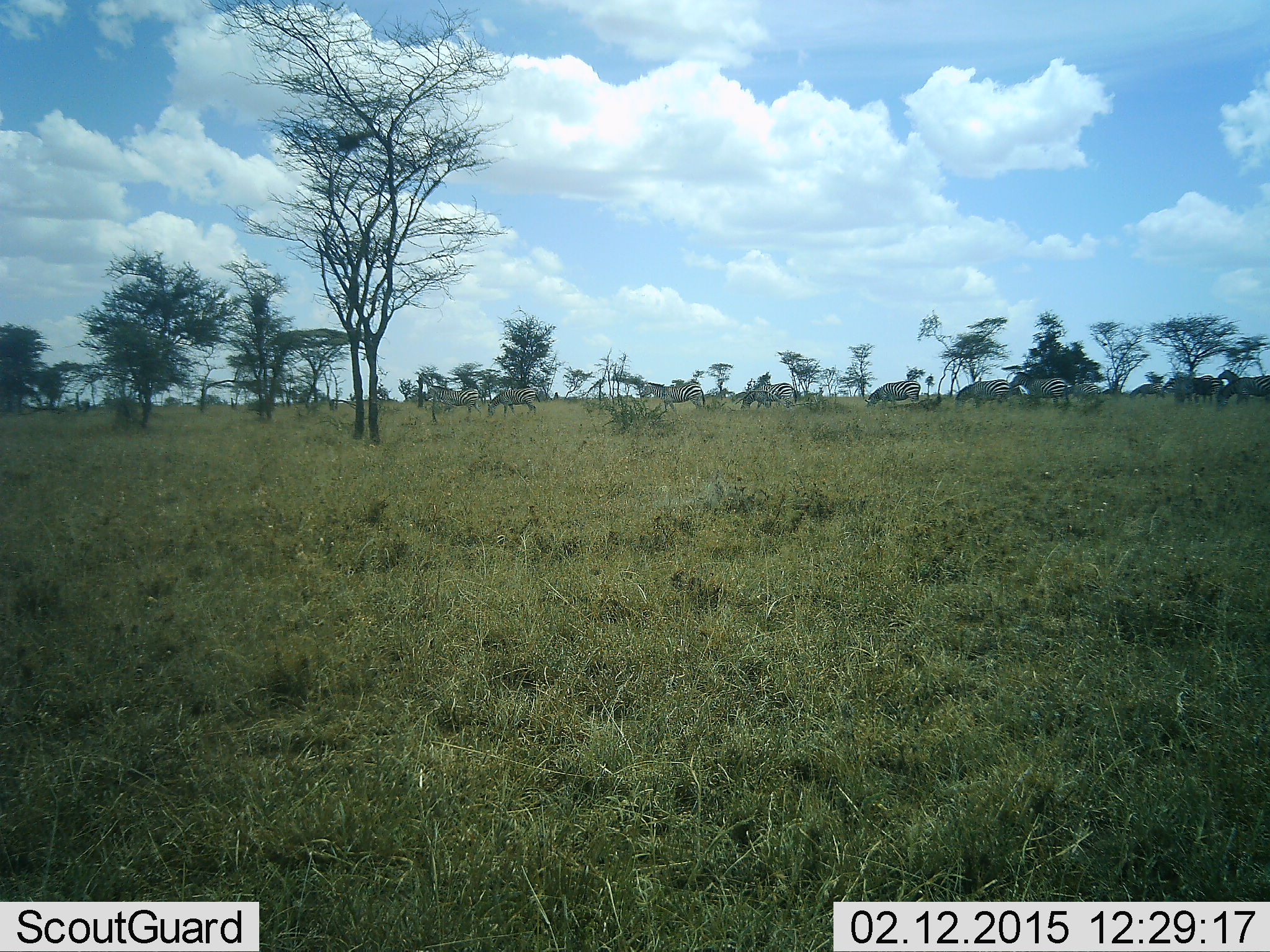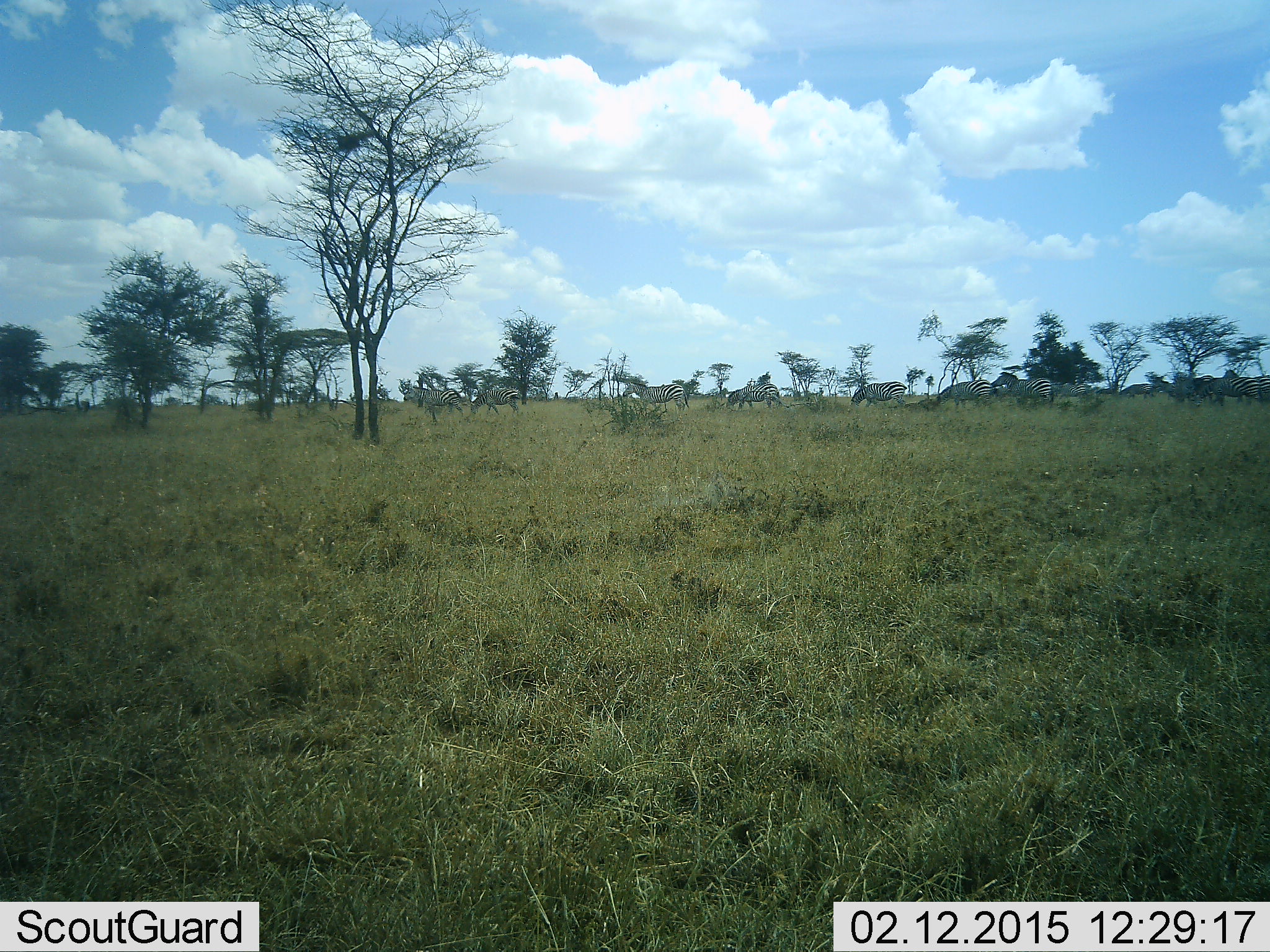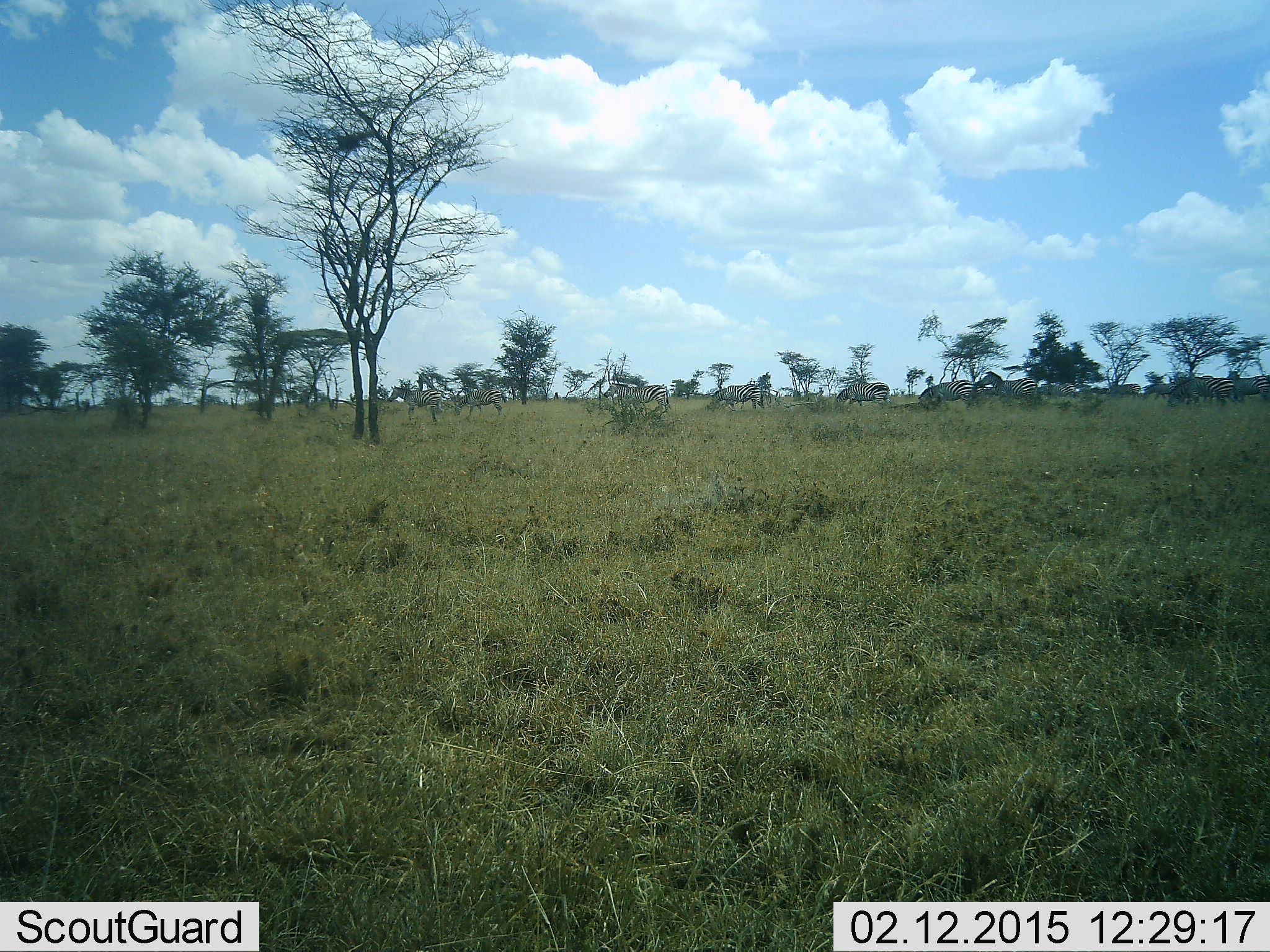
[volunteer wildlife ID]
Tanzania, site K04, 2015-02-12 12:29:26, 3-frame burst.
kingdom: Animalia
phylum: Chordata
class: Mammalia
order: Perissodactyla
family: Equidae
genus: Equus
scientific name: Equus quagga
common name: plains zebra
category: zebra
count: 11-50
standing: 30%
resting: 0%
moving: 100%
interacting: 0%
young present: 0%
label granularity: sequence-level